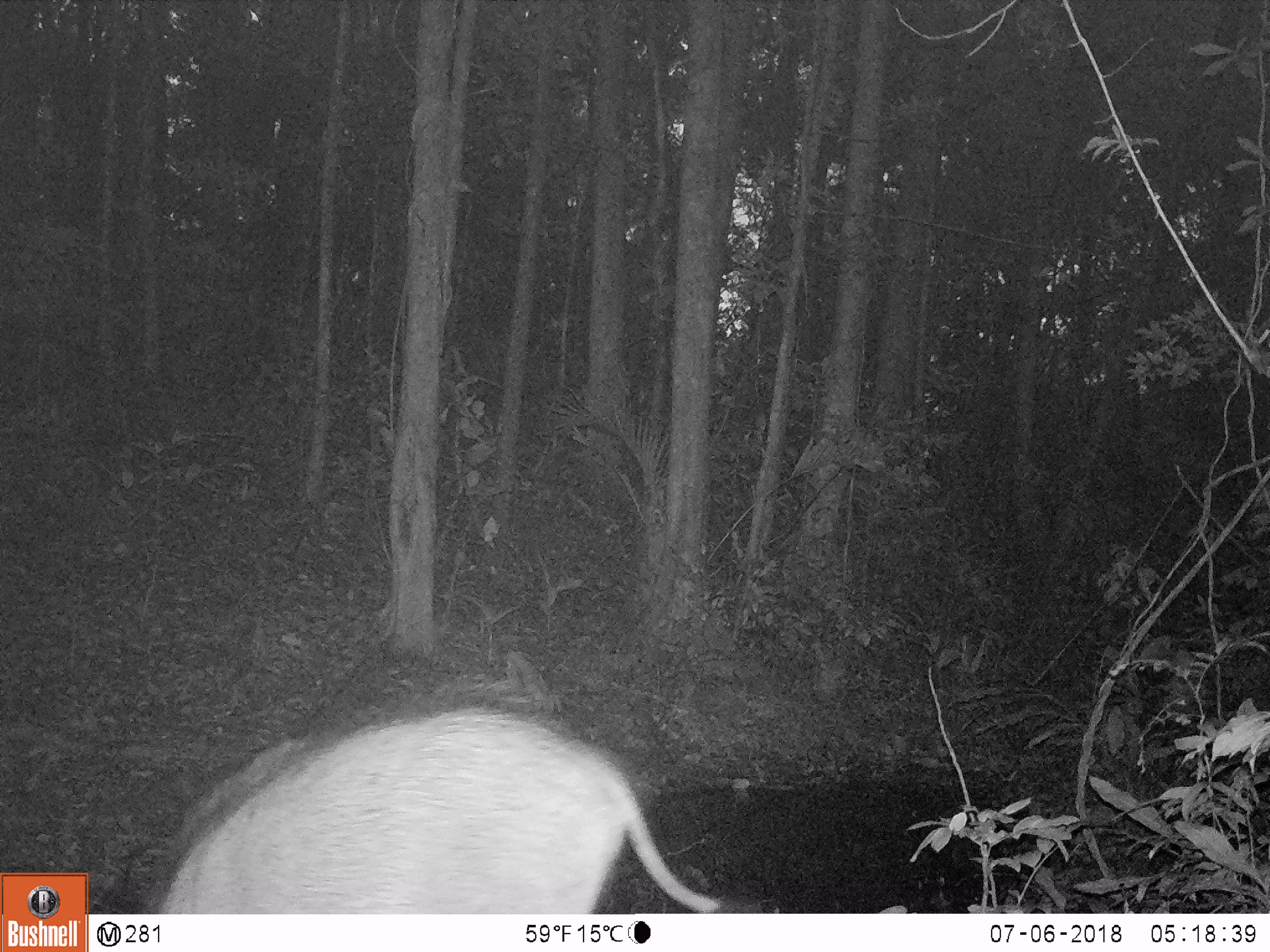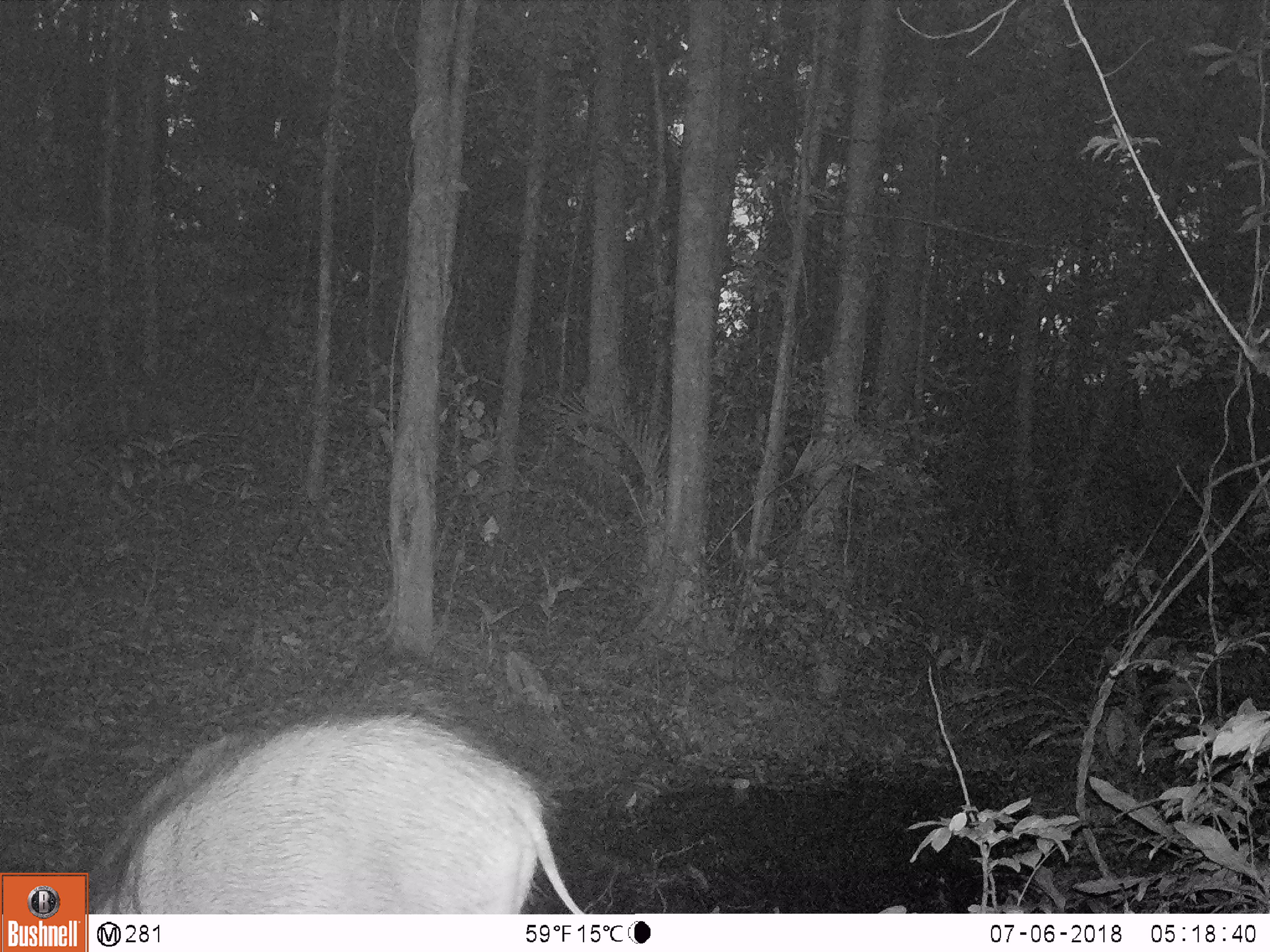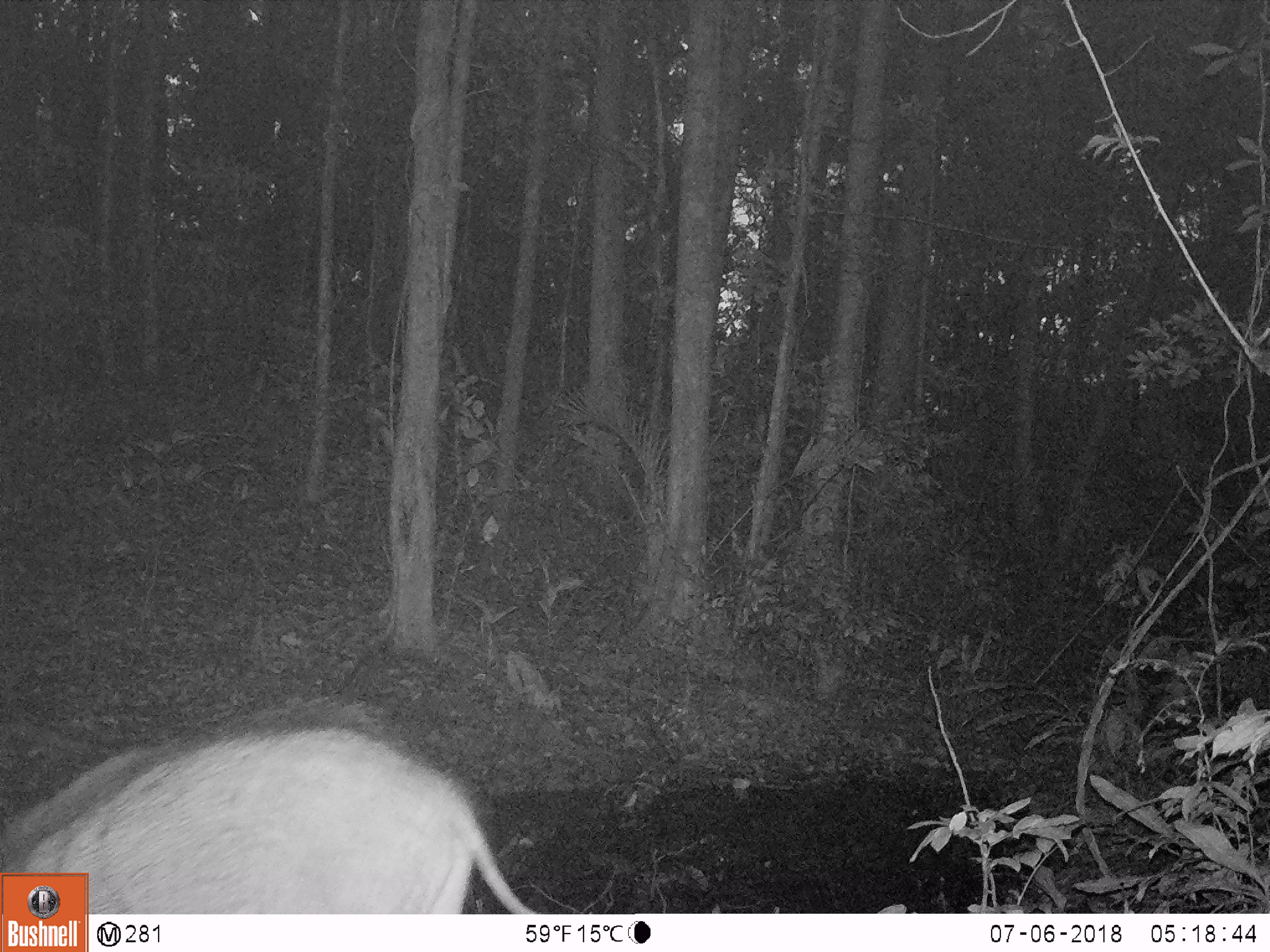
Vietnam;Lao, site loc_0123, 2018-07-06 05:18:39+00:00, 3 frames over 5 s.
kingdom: Animalia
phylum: Chordata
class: Mammalia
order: Artiodactyla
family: Suidae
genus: Sus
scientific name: Sus scrofa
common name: eurasian wild pig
Eurasian wild pig (Sus scrofa). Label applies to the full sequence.